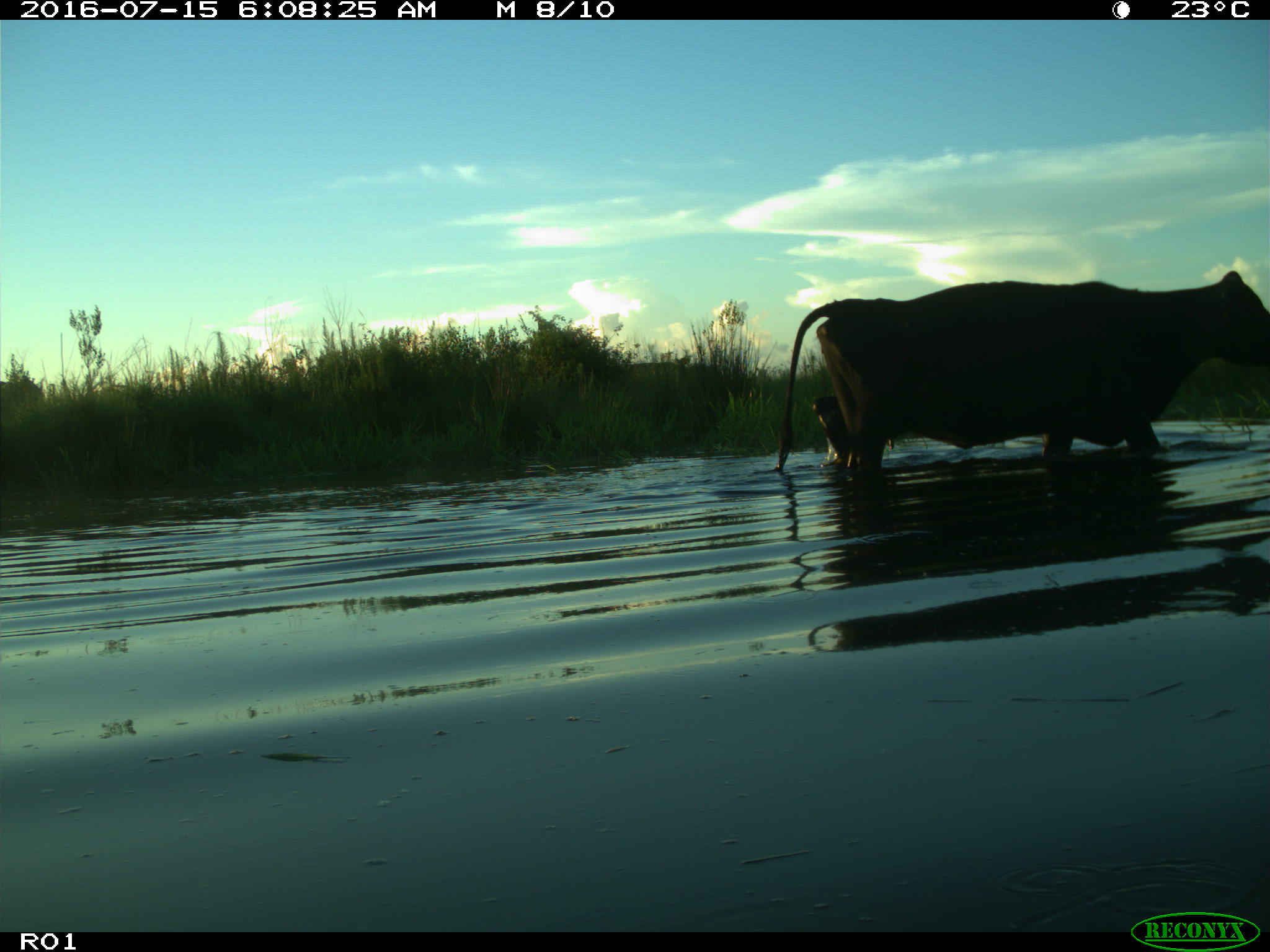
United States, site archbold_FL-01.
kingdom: Animalia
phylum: Chordata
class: Mammalia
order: Artiodactyla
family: Bovidae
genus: Bos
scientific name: Bos taurus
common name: domestic cow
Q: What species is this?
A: Bos taurus (domestic cow).